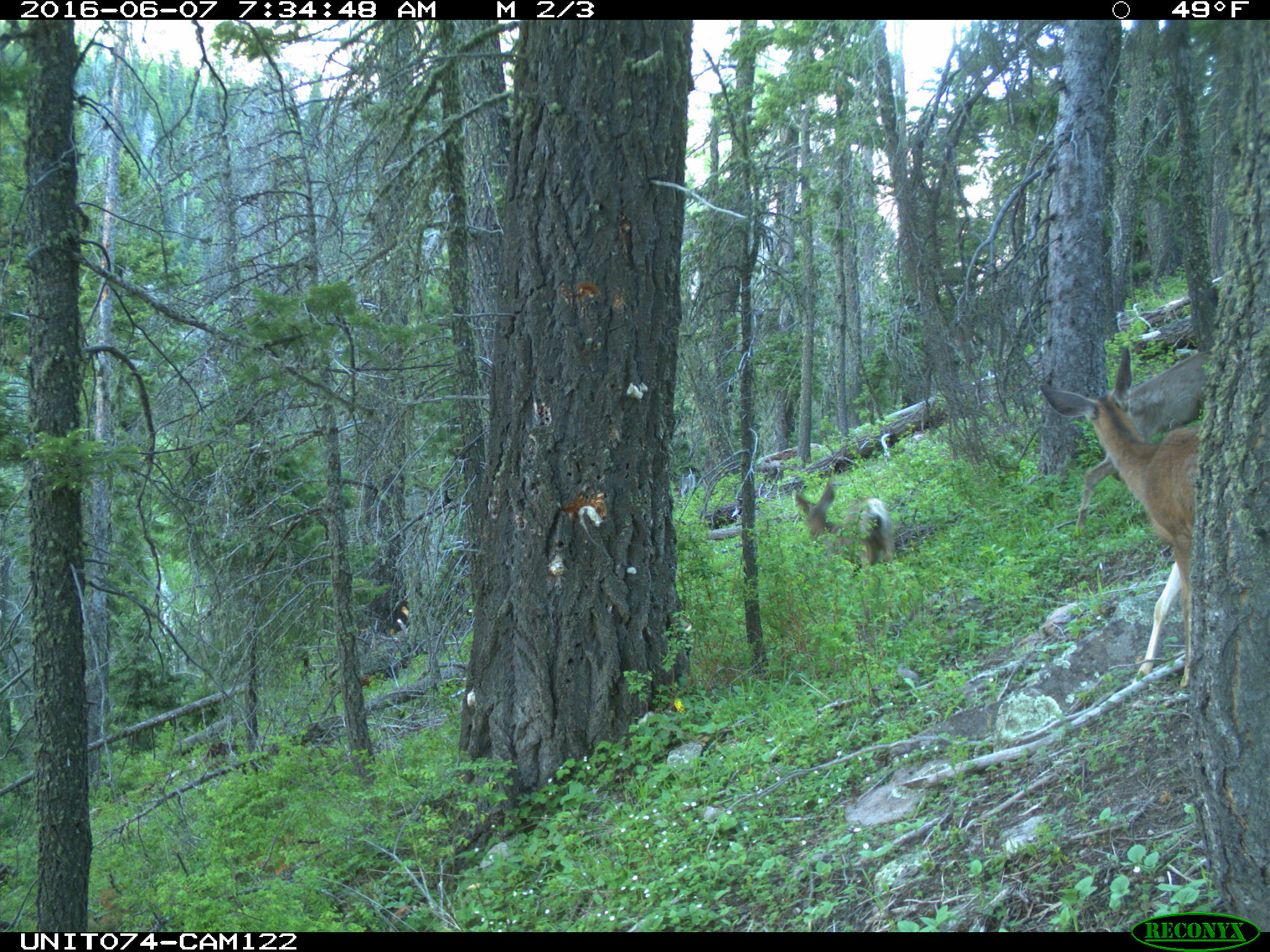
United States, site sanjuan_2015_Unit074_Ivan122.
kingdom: Animalia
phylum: Chordata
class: Mammalia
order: Artiodactyla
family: Cervidae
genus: Odocoileus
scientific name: Odocoileus hemionus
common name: mule deer